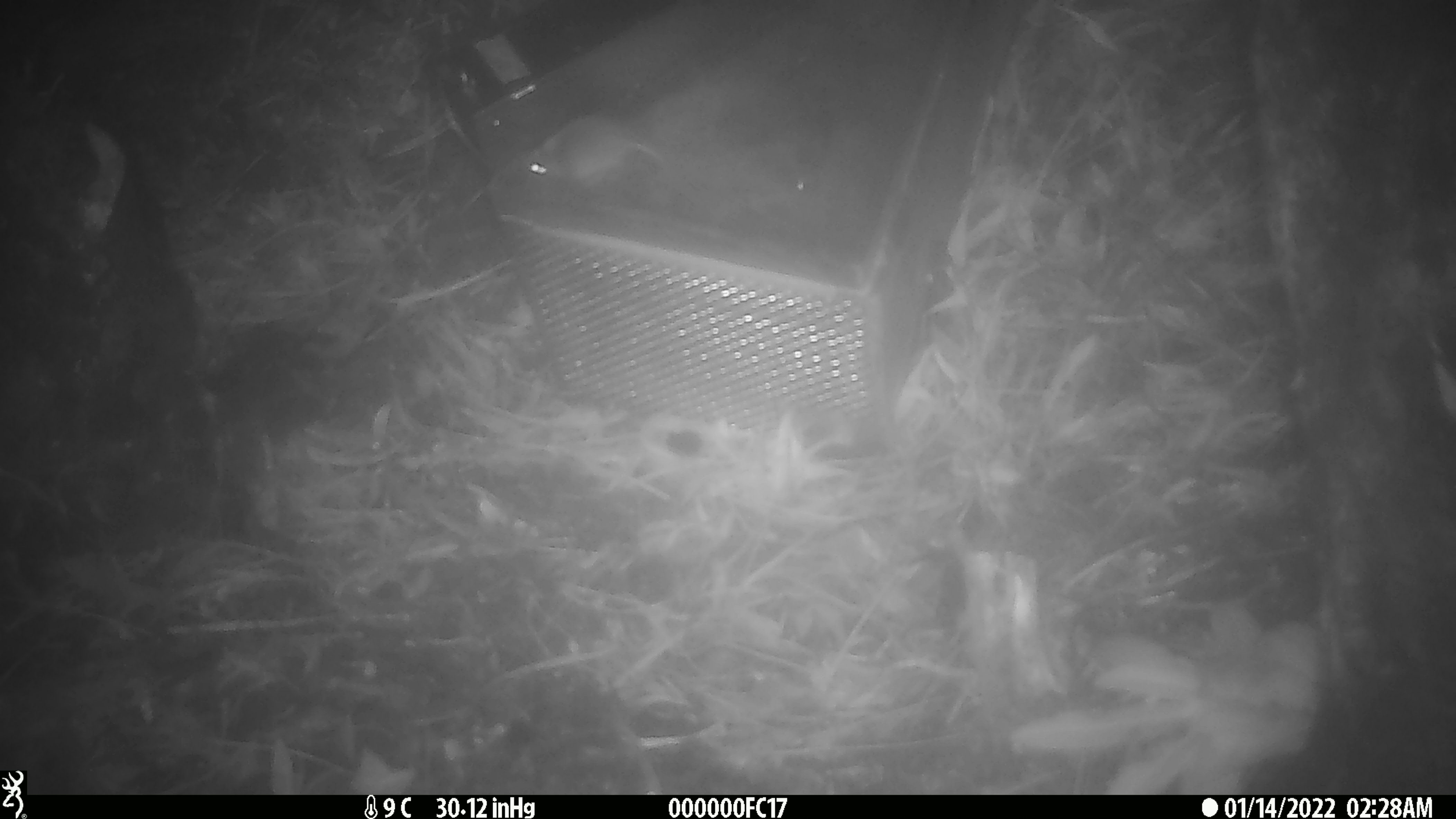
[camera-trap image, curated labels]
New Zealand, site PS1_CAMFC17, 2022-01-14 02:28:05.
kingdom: Animalia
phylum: Chordata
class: Mammalia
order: Rodentia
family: Muridae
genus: Mus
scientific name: Mus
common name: mouse